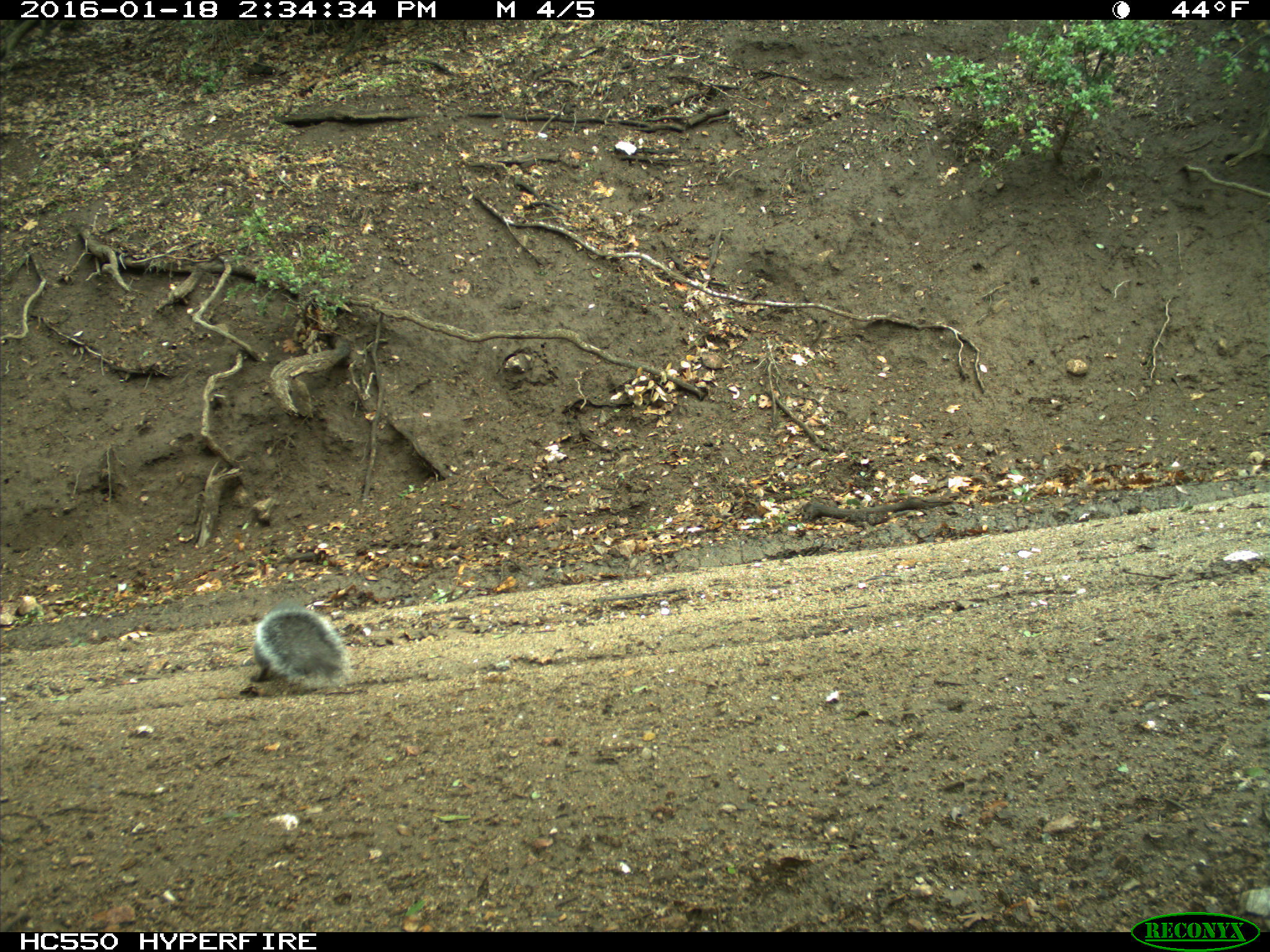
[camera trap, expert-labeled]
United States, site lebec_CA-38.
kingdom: Animalia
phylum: Chordata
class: Mammalia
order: Rodentia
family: Sciuridae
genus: Sciurus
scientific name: Sciurus carolinensis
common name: eastern gray squirrel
Sciurus carolinensis (eastern gray squirrel).